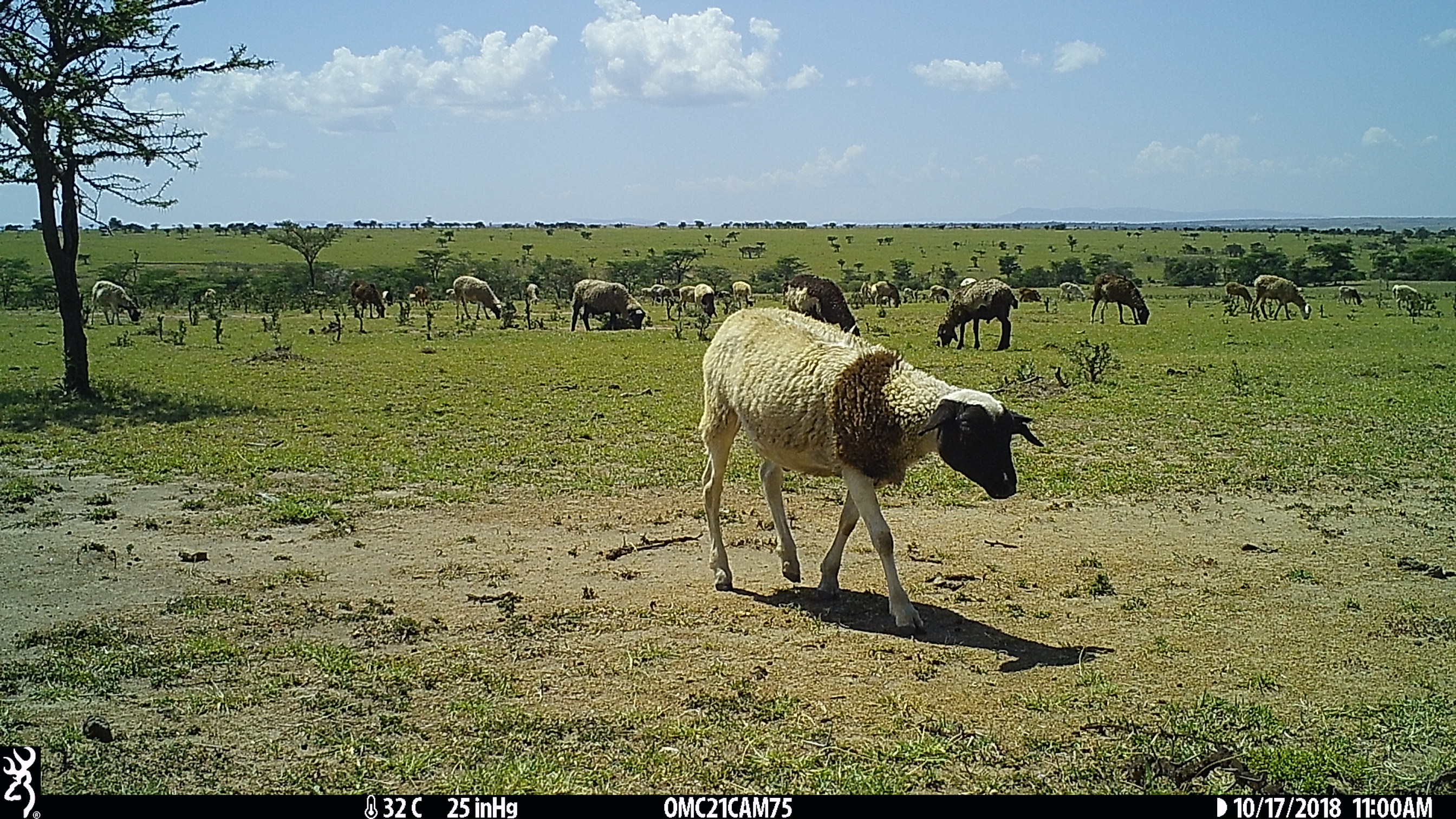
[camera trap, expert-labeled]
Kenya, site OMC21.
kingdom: Animalia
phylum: Chordata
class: Mammalia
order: Artiodactyla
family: Bovidae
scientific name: Bovidae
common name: sheep or goat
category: shoat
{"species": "shoat (sheep or goat) (Bovidae)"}